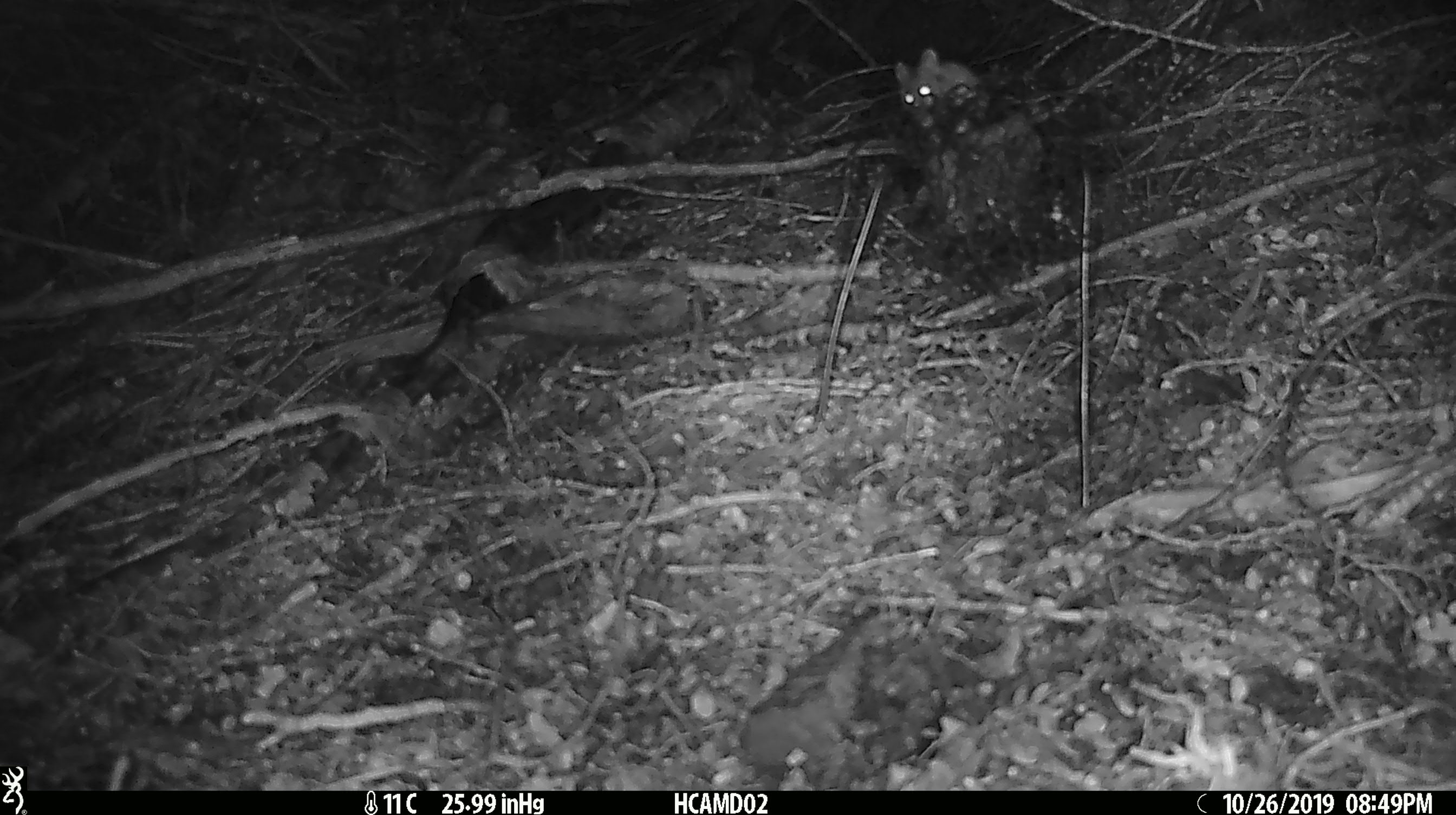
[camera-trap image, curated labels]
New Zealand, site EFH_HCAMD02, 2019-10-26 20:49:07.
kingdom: Animalia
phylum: Chordata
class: Mammalia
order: Rodentia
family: Muridae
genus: Mus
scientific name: Mus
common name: mouse